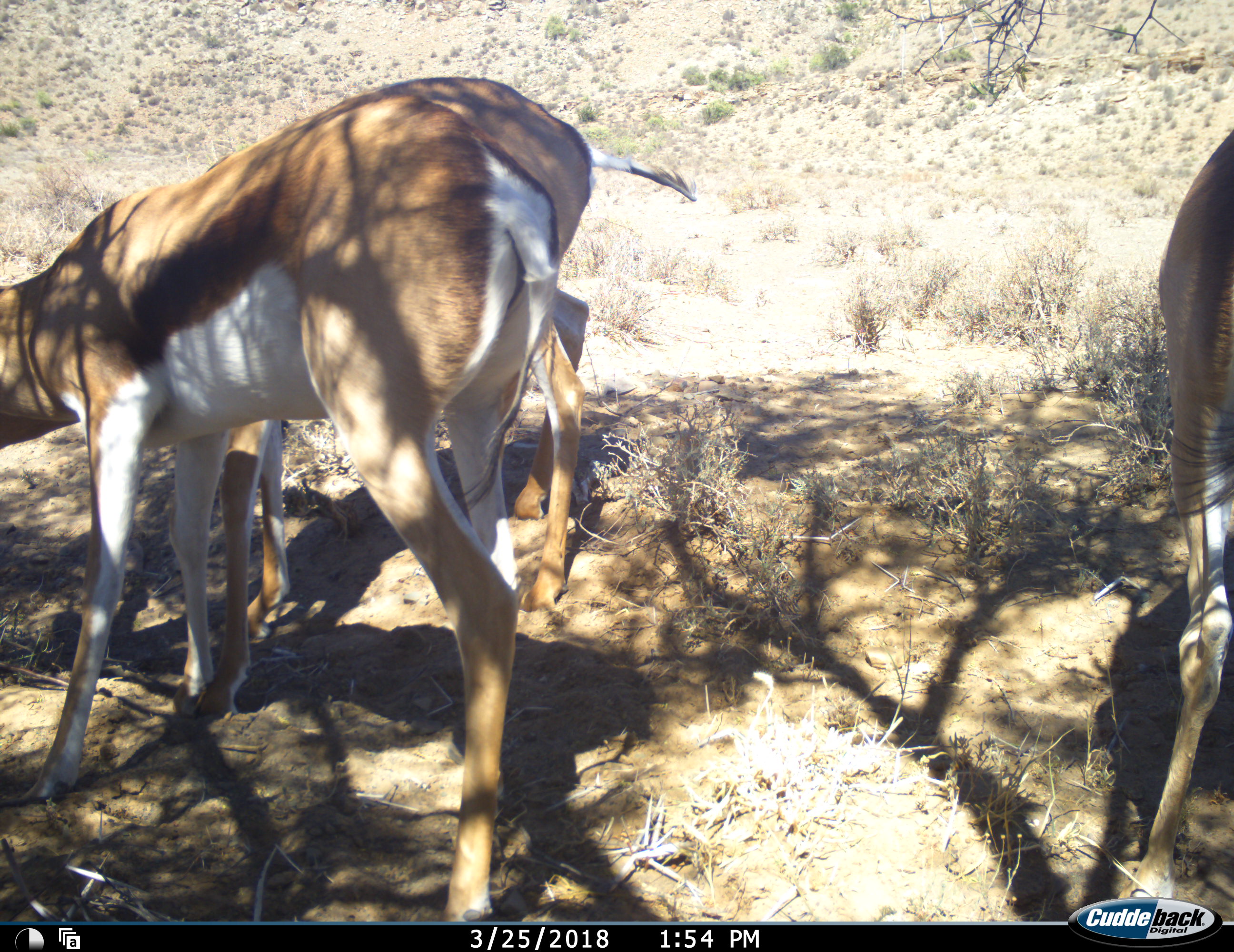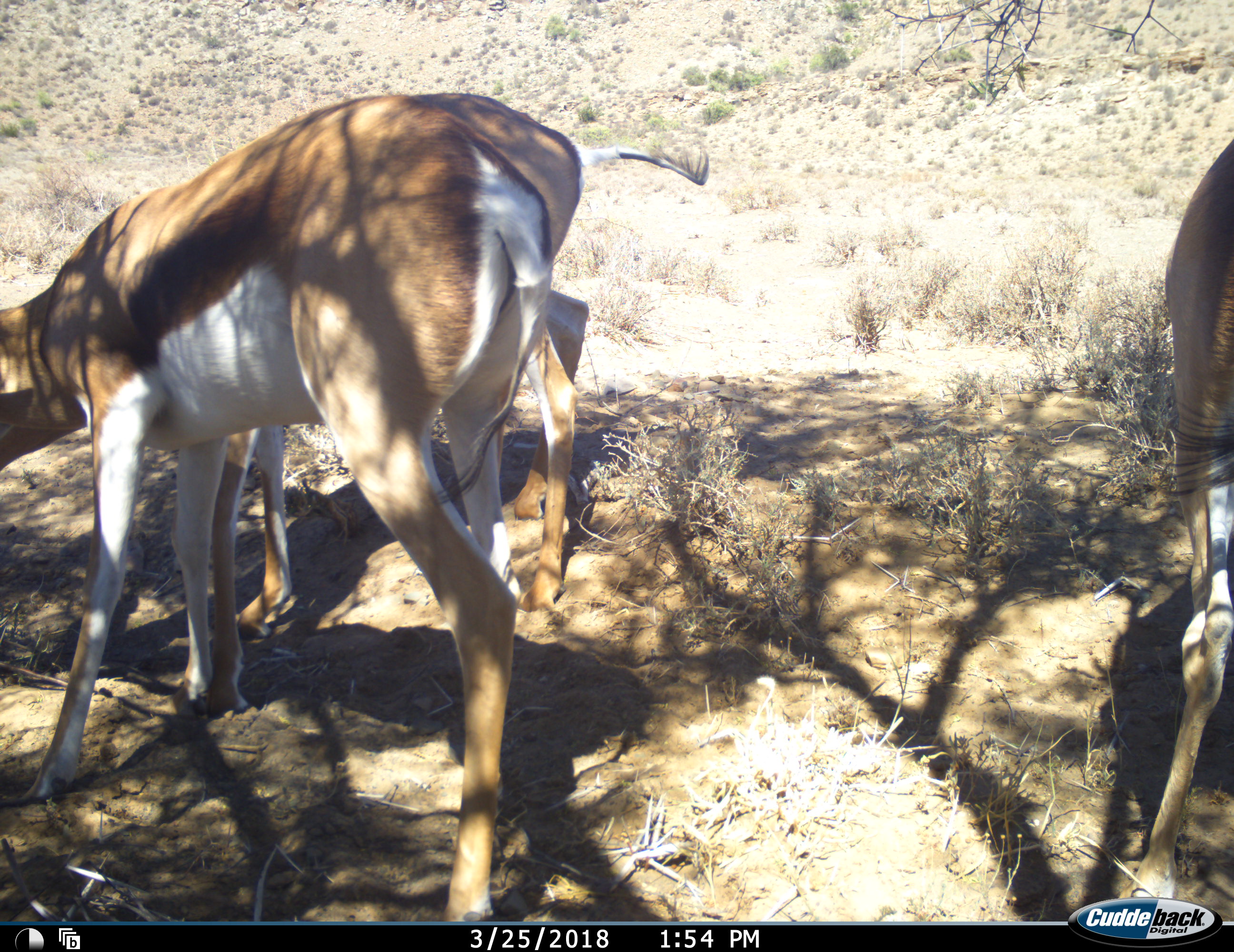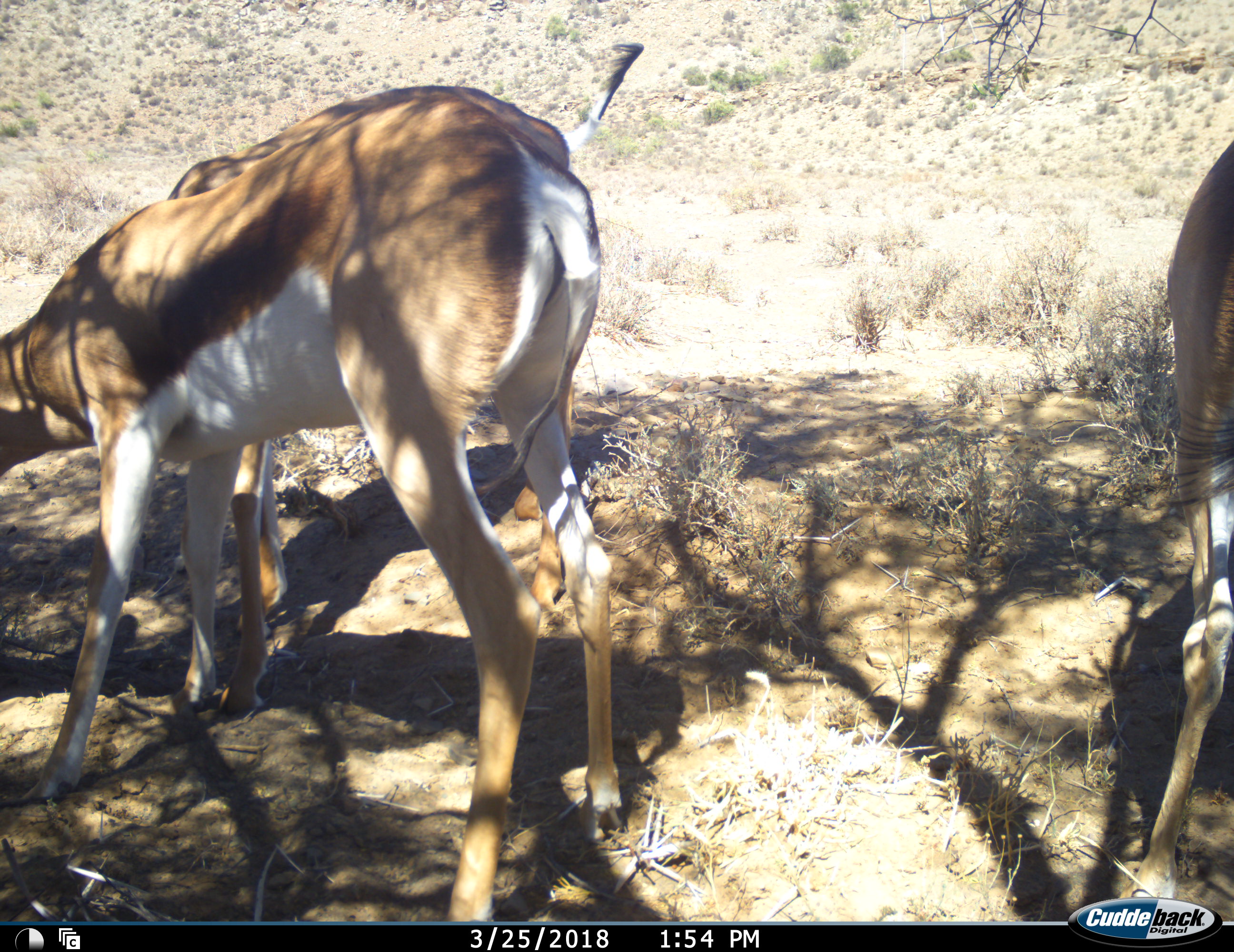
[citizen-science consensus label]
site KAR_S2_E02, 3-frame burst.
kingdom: Animalia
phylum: Chordata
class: Mammalia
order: Artiodactyla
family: Bovidae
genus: Antidorcas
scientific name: Antidorcas marsupialis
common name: springbok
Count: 3.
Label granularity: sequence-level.